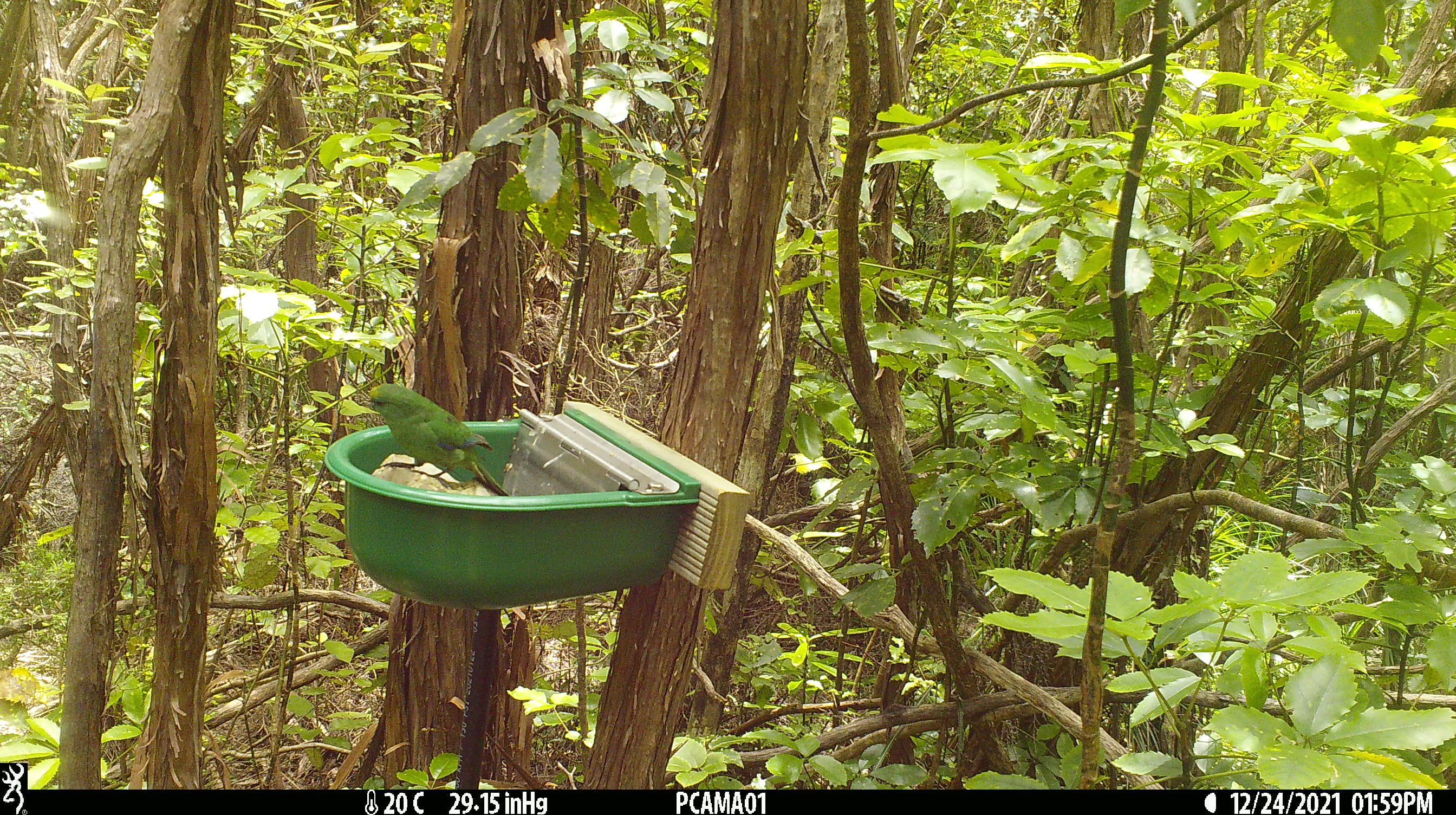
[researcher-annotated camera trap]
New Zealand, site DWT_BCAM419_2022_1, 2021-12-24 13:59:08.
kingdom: Animalia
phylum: Chordata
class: Aves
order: Psittaciformes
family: Psittaculidae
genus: Cyanoramphus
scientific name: Cyanoramphus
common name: parakeet